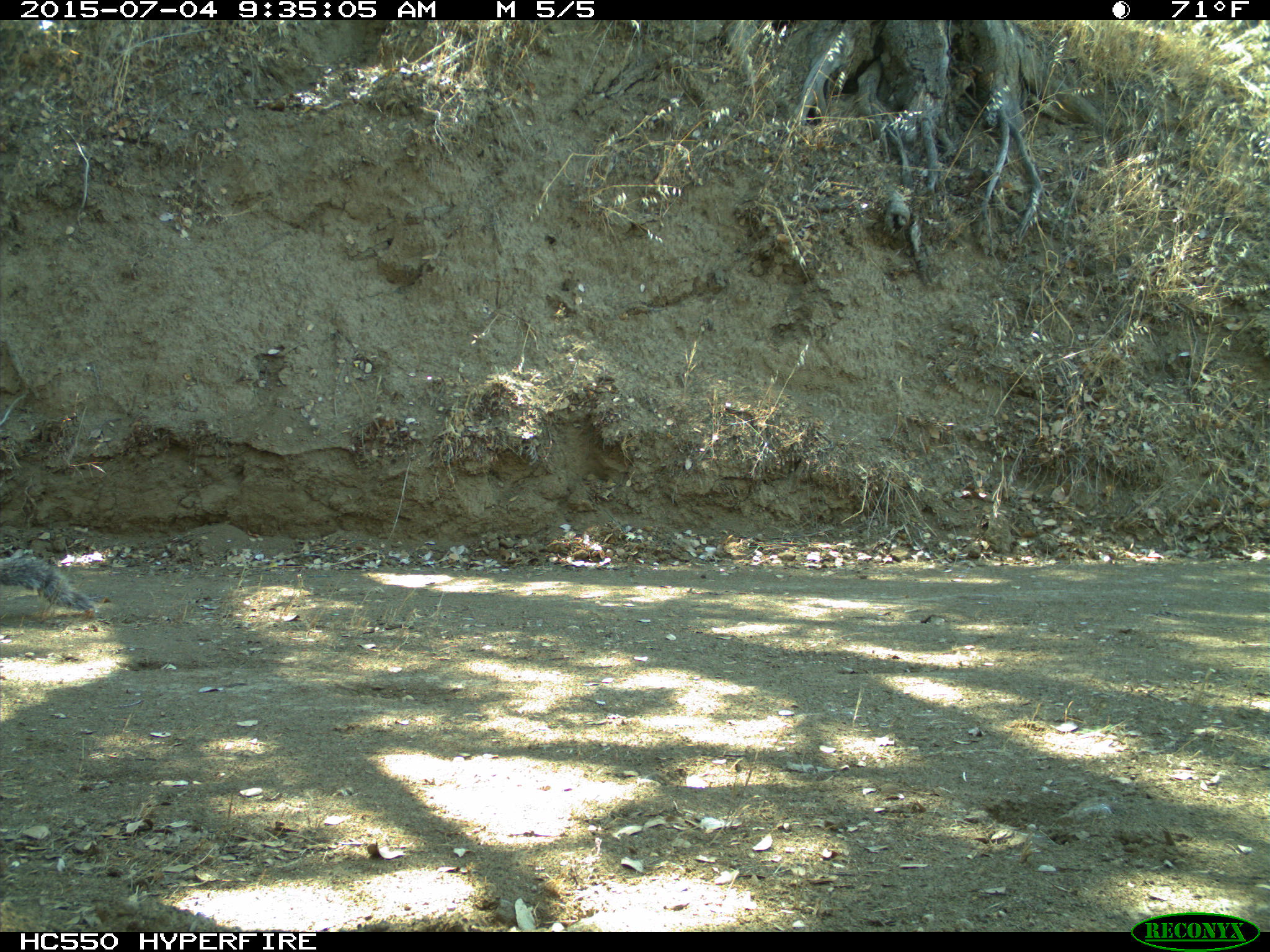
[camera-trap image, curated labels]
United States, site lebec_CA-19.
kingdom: Animalia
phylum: Chordata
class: Mammalia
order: Rodentia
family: Sciuridae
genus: Sciurus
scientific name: Sciurus carolinensis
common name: eastern gray squirrel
Sciurus carolinensis (eastern gray squirrel).